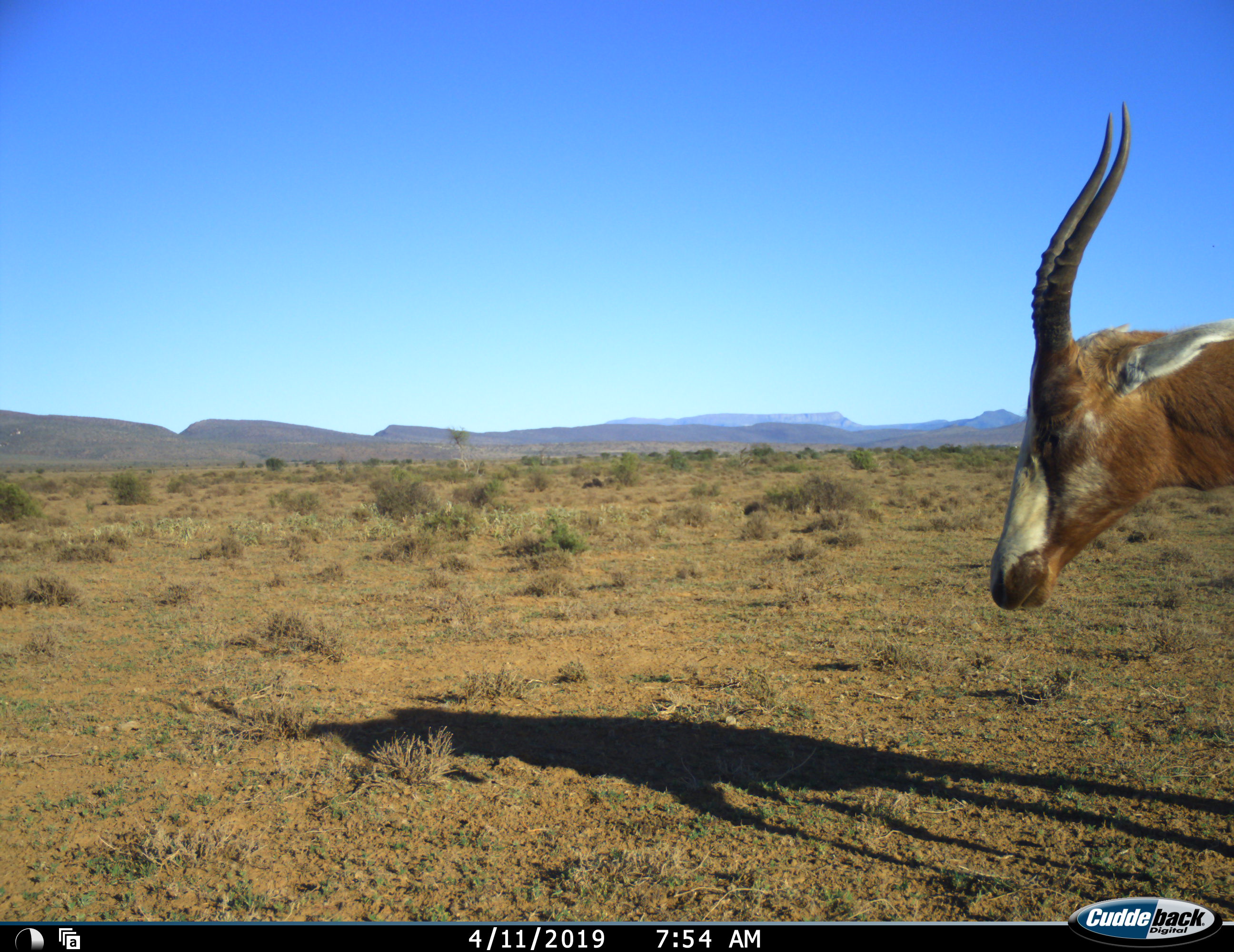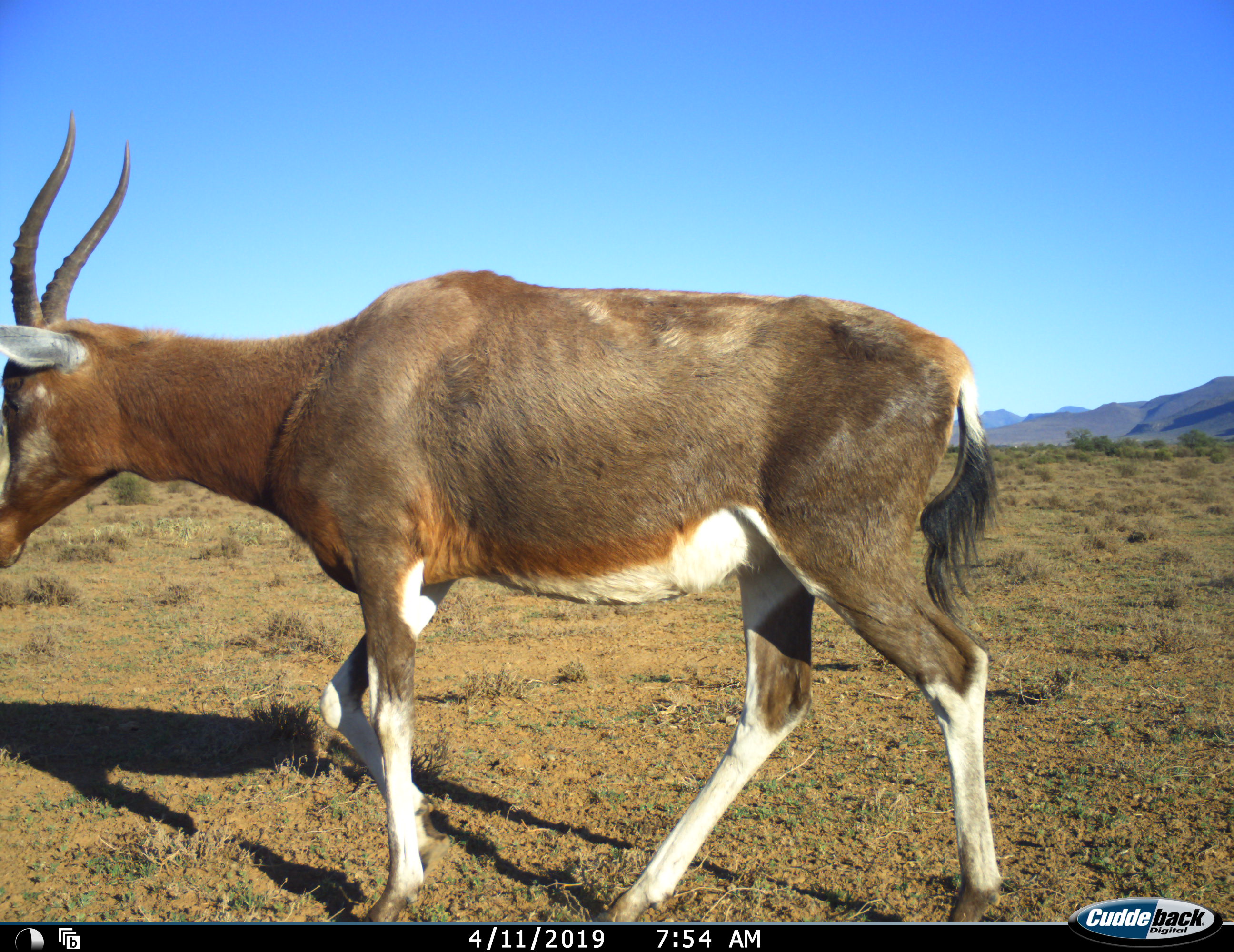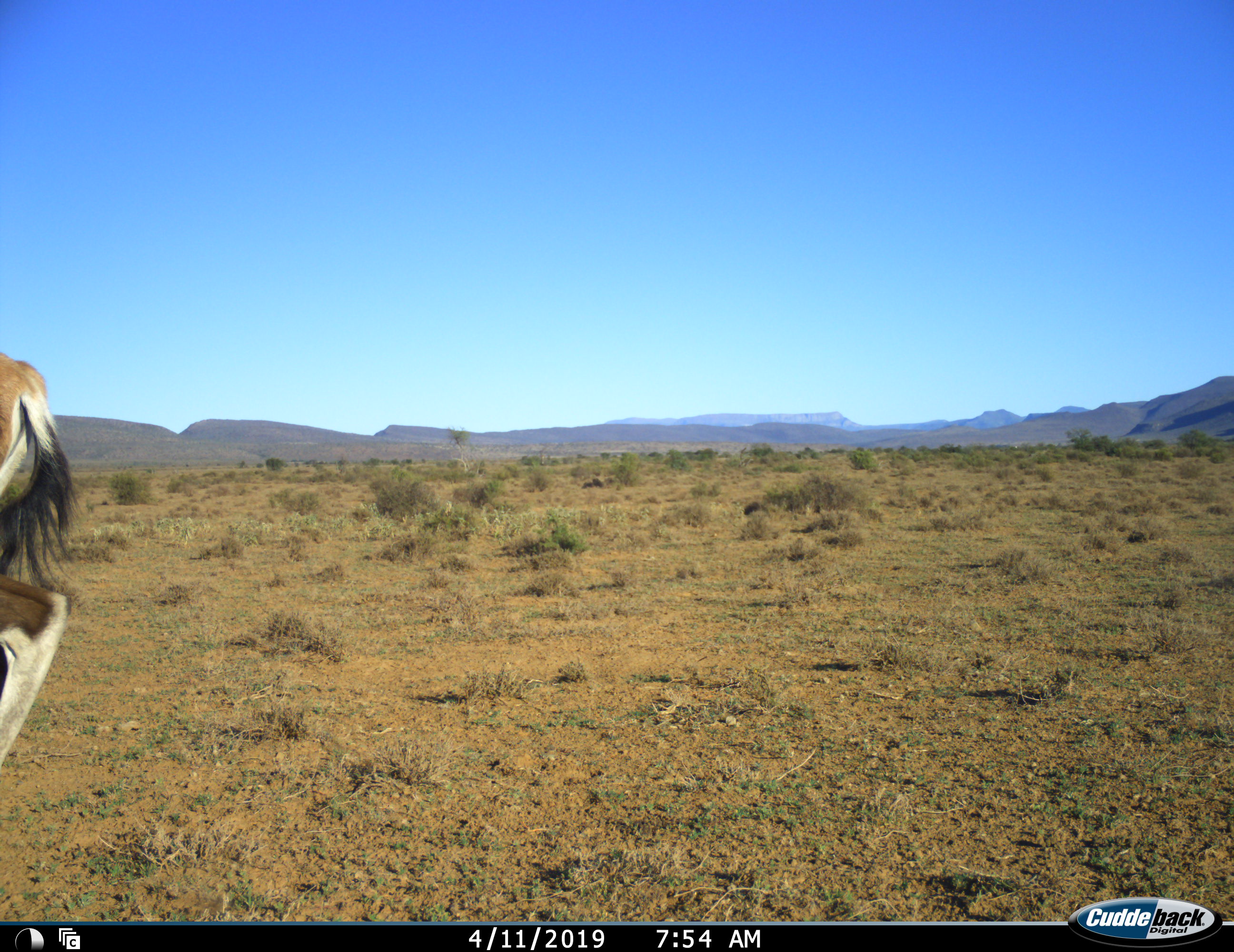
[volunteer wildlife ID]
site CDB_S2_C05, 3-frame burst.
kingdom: Animalia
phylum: Chordata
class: Mammalia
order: Artiodactyla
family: Bovidae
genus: Damaliscus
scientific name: Damaliscus pygargus phillipsi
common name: blesbok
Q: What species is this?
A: Blesbok (Damaliscus pygargus phillipsi).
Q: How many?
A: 1.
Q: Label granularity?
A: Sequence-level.